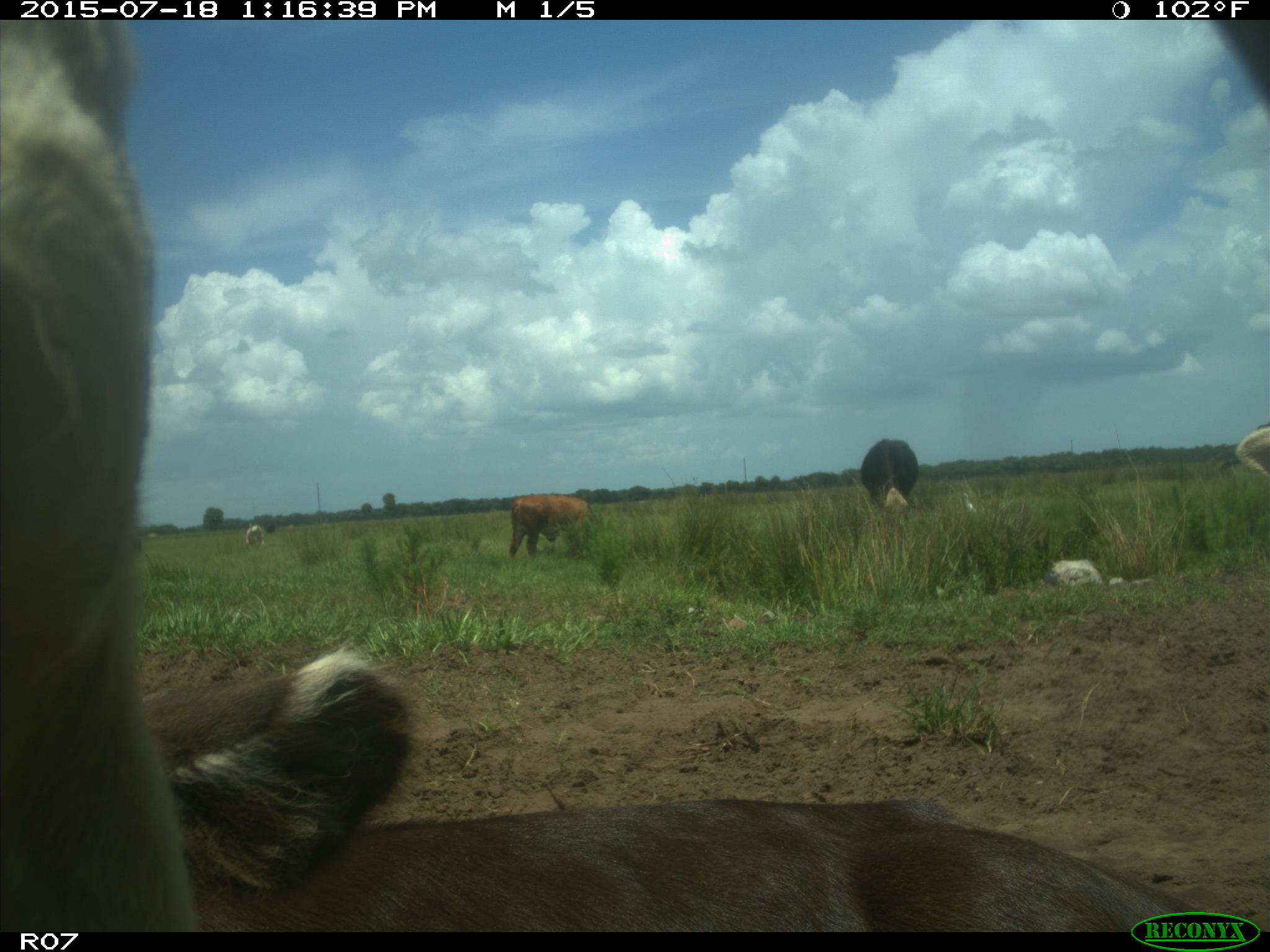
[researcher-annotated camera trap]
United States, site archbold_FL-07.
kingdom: Animalia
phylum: Chordata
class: Mammalia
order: Artiodactyla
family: Bovidae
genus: Bos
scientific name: Bos taurus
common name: domestic cow